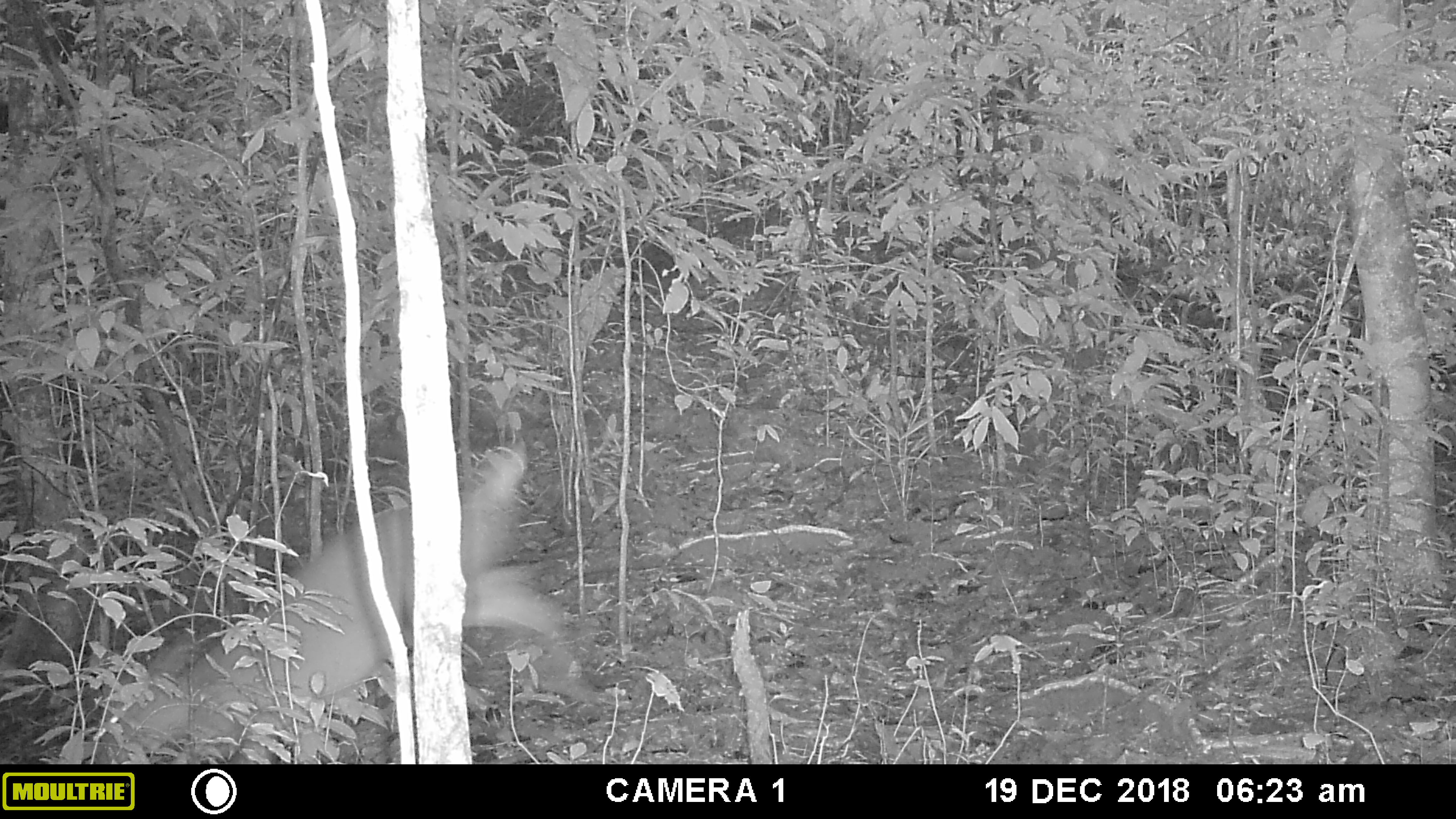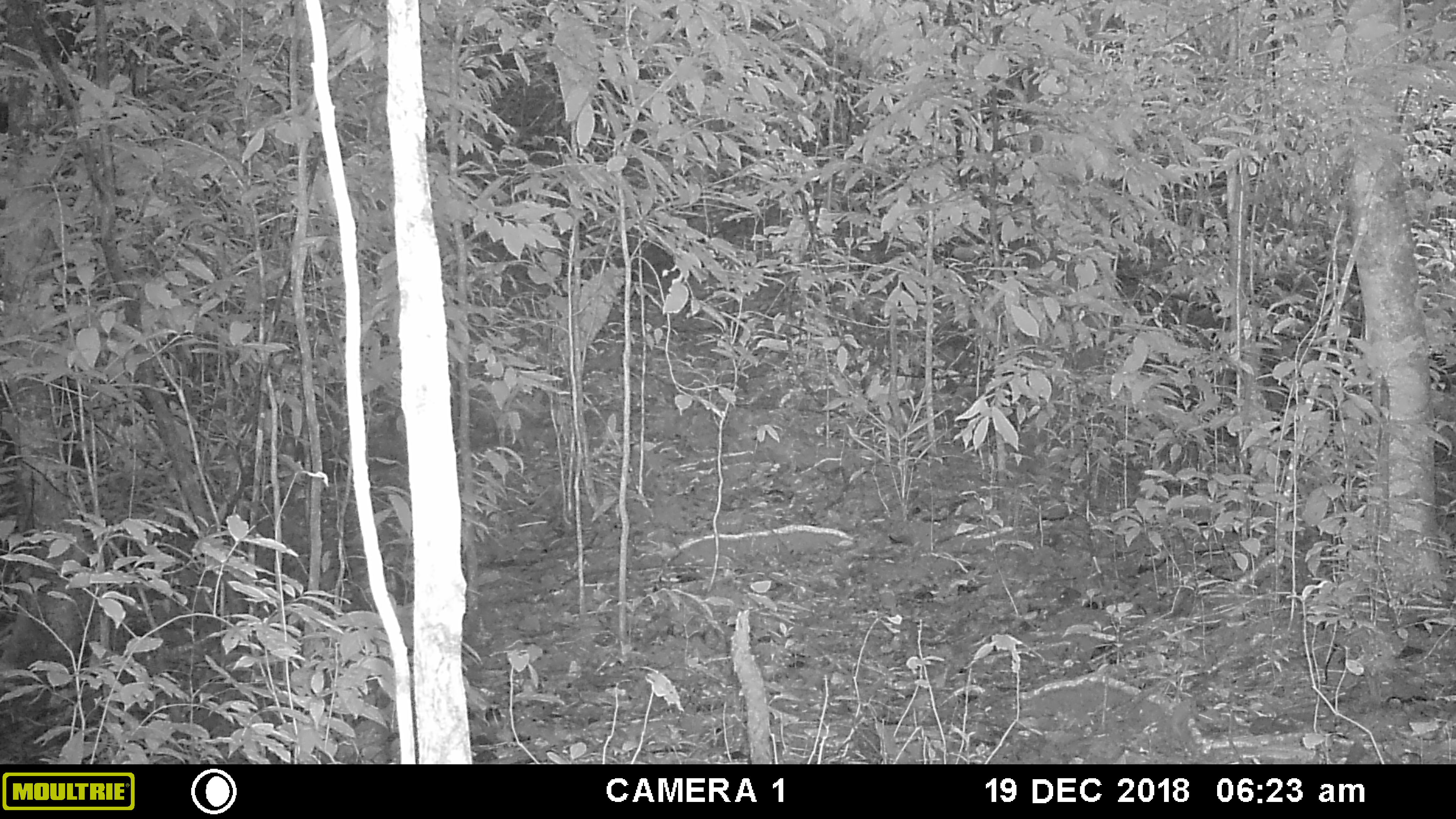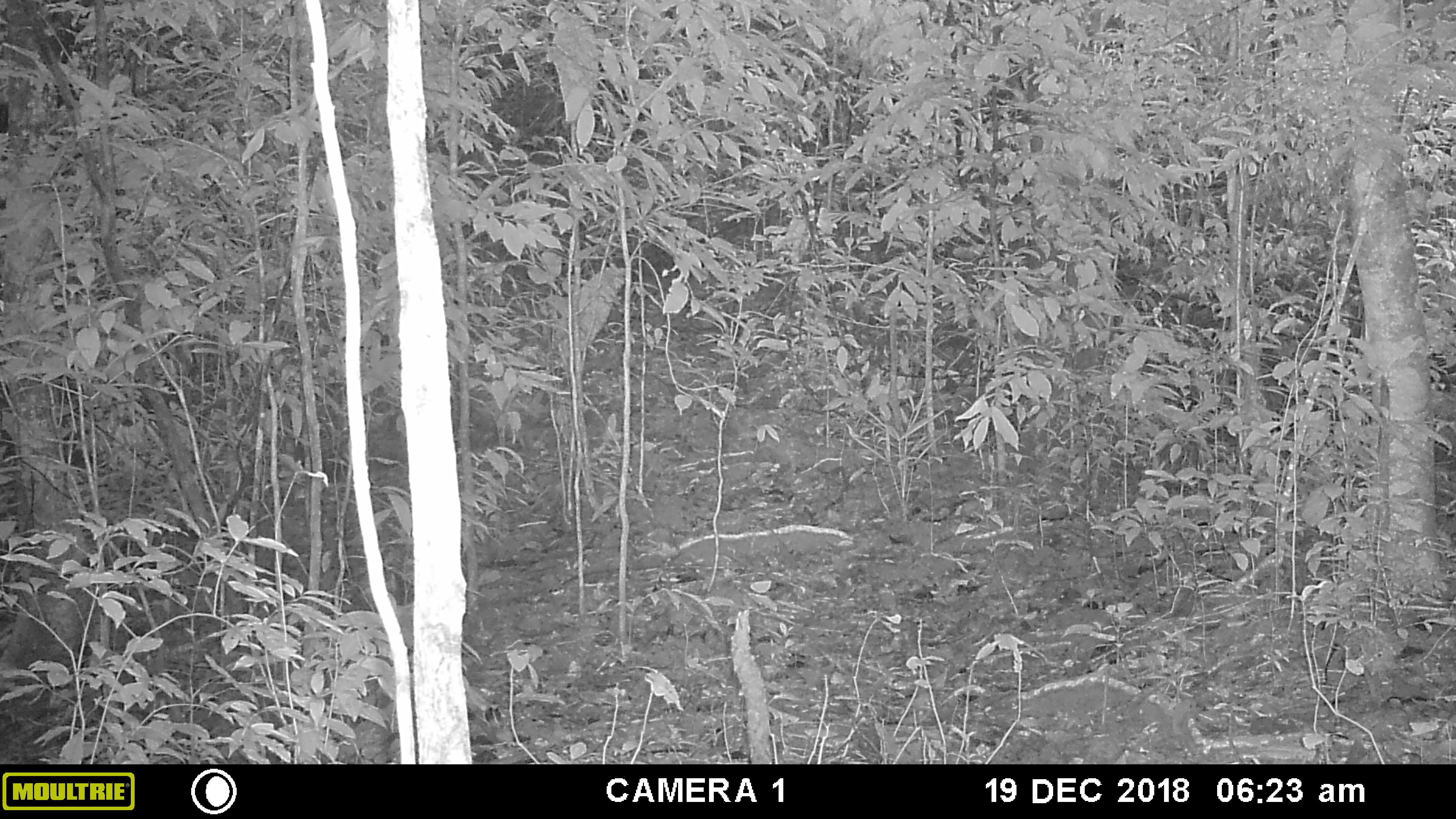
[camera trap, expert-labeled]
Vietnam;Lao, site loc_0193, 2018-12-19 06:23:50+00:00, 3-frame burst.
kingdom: Animalia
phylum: Chordata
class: Mammalia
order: Artiodactyla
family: Cervidae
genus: Muntiacus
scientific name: Muntiacus vuquangensis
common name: large-antlered muntjac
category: large antlered muntjac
Large antlered muntjac (large-antlered muntjac) (Muntiacus vuquangensis). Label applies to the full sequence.